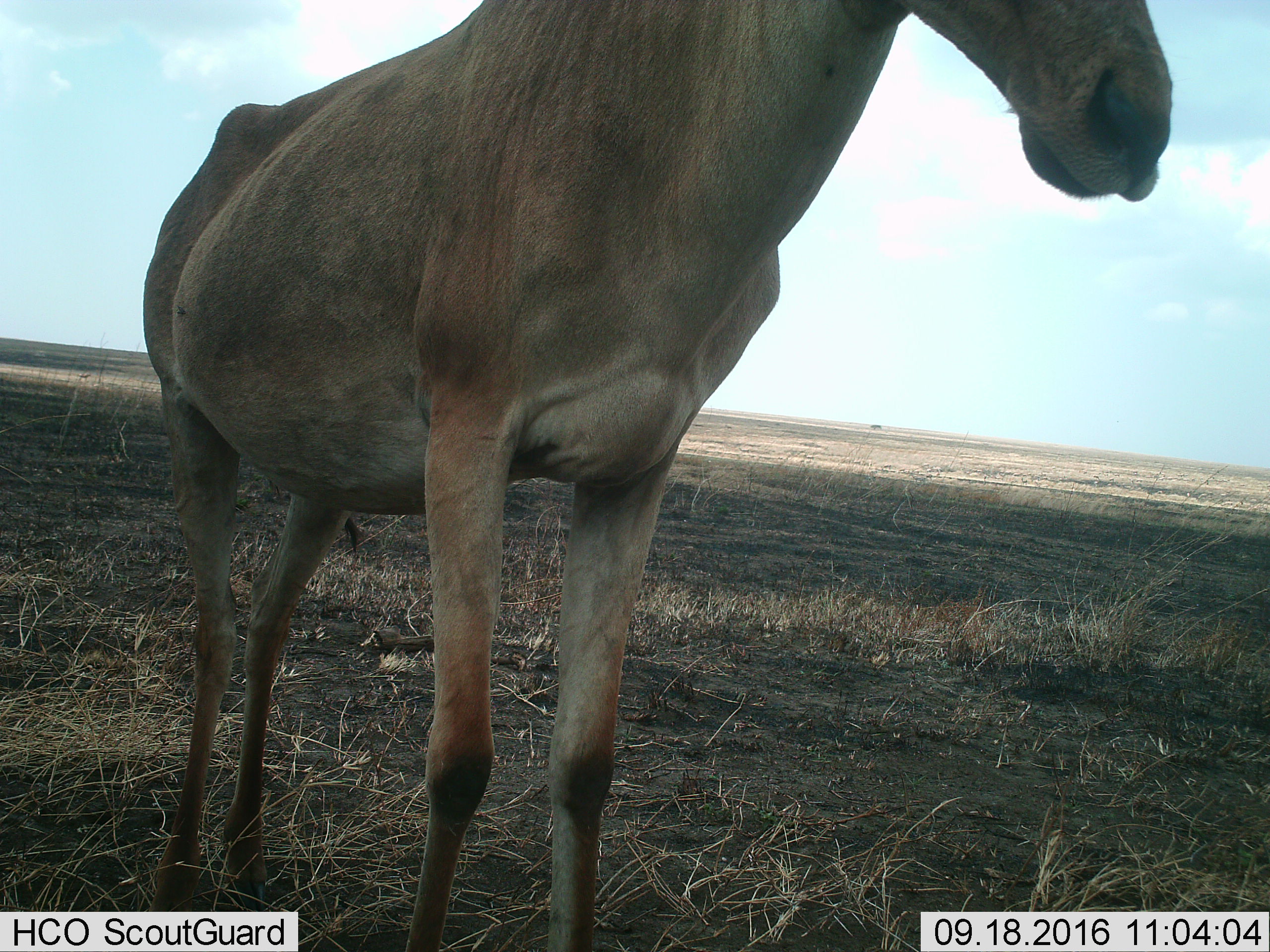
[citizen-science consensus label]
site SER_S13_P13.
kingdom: Animalia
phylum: Chordata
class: Mammalia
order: Artiodactyla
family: Bovidae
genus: Alcelaphus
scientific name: Alcelaphus buselaphus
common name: hartebeest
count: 1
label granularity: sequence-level